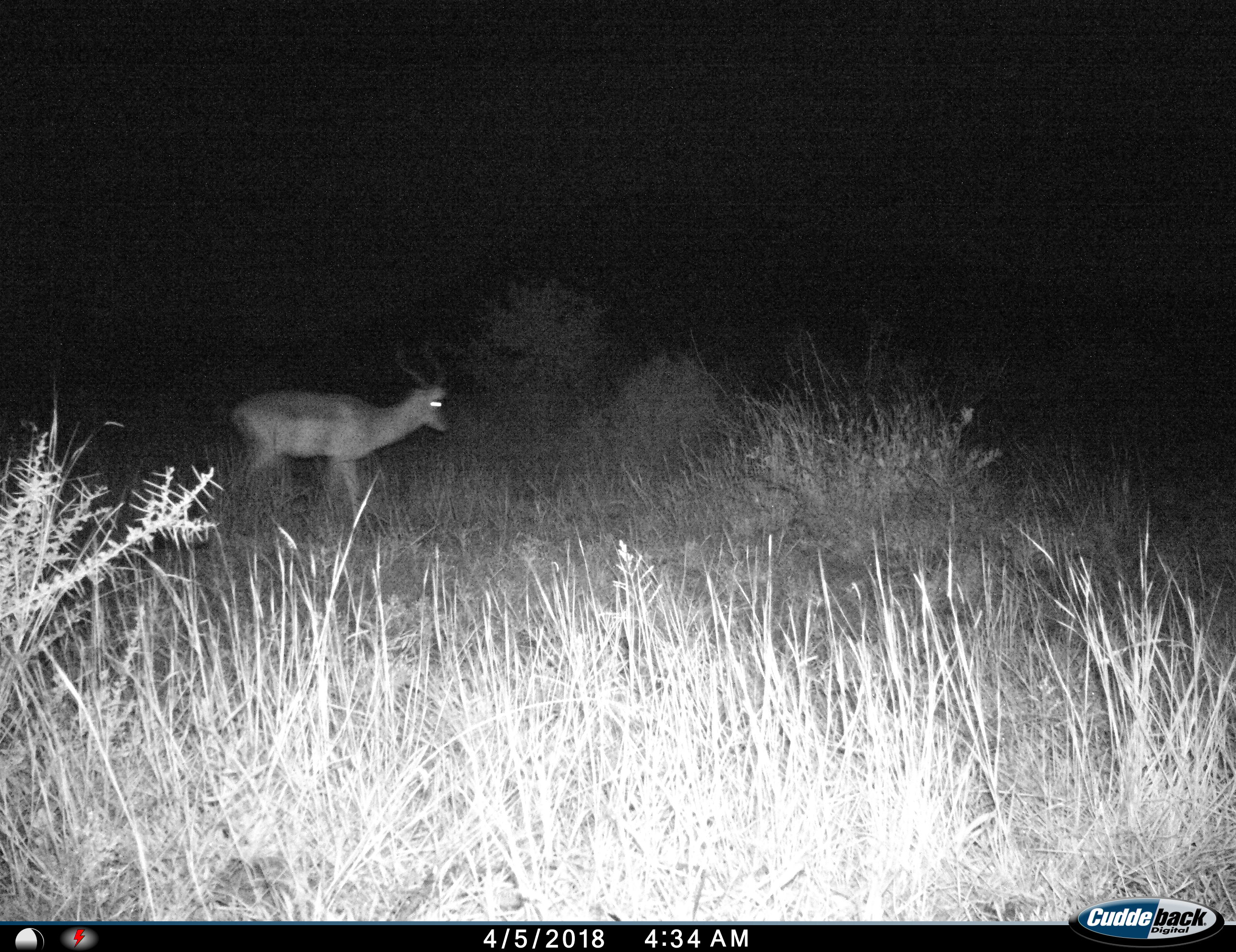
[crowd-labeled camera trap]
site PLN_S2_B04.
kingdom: Animalia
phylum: Chordata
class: Mammalia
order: Artiodactyla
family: Bovidae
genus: Aepyceros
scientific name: Aepyceros melampus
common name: impala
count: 1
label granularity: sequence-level